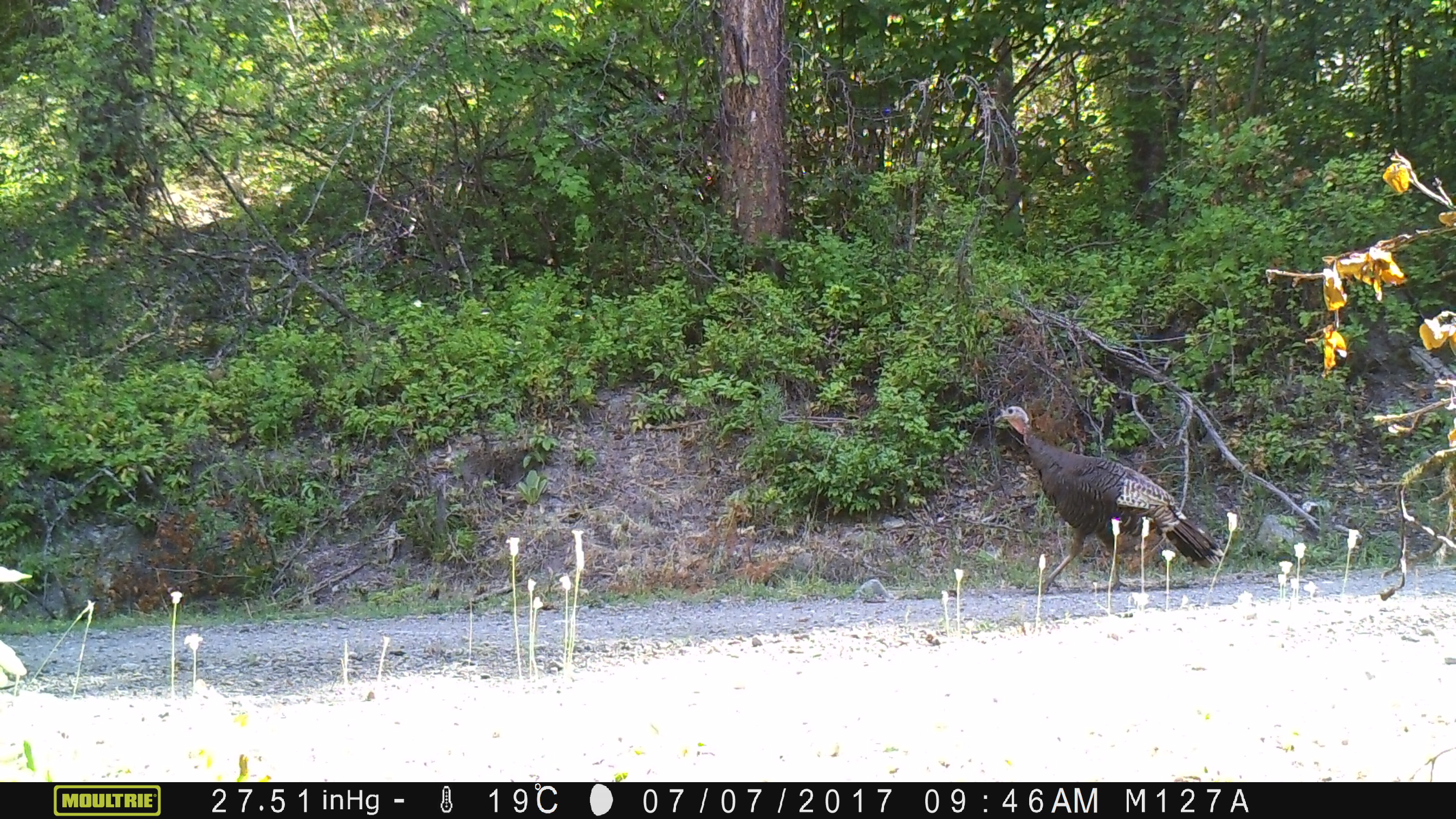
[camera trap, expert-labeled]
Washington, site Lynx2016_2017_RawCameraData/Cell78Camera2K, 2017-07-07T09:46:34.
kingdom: Animalia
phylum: Chordata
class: Aves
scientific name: Aves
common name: birds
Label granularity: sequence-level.